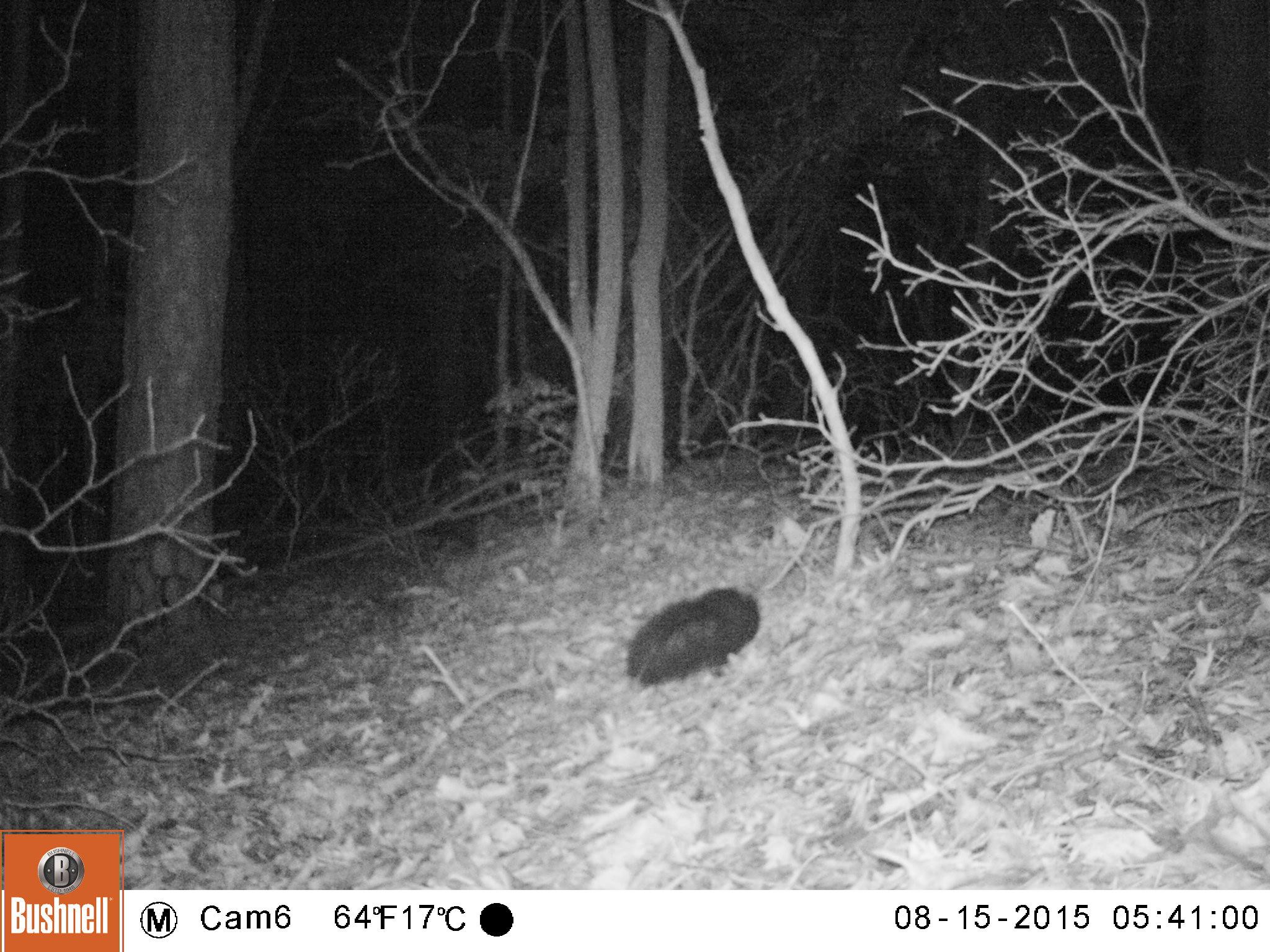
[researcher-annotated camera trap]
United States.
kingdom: Animalia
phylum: Chordata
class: Mammalia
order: Carnivora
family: Mephitidae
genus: Mephitis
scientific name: Mephitis mephitis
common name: striped skunk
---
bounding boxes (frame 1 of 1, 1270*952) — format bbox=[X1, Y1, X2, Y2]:
Striped Skunk: bbox=[618, 586, 766, 694]